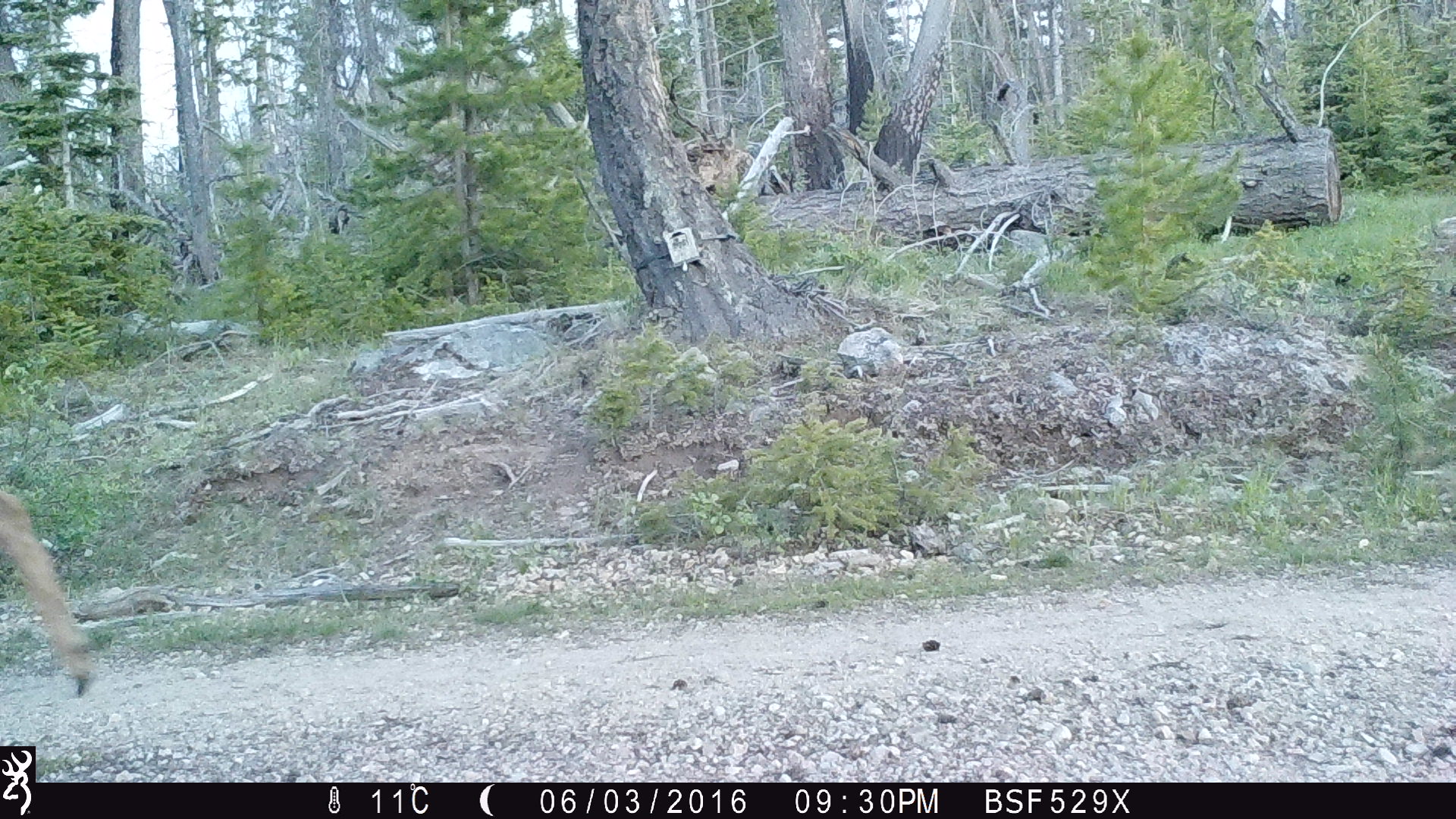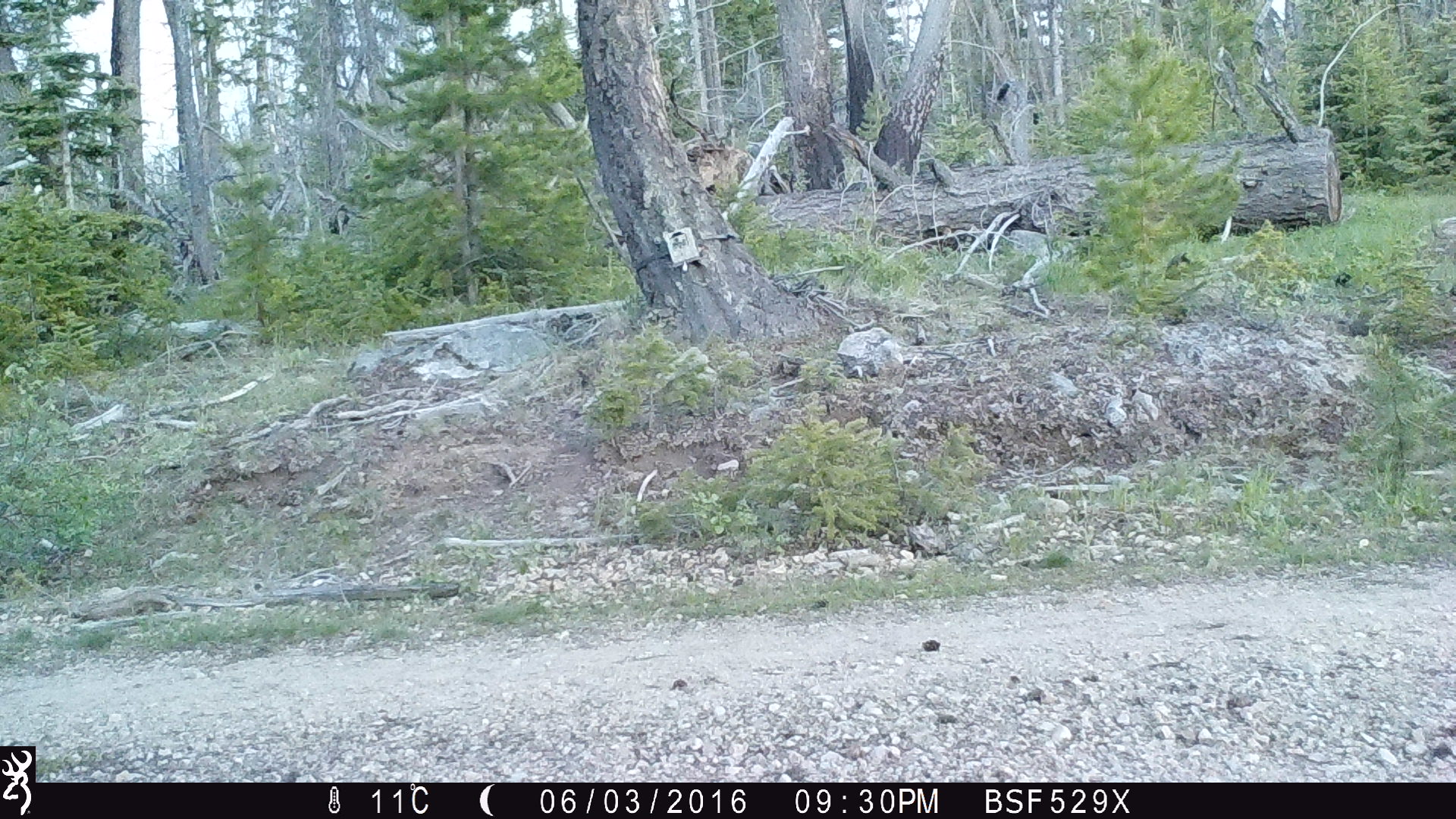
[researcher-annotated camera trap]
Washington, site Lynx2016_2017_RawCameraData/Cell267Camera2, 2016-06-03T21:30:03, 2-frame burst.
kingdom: Animalia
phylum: Chordata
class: Mammalia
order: Artiodactyla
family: Cervidae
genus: Odocoileus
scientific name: Odocoileus hemionus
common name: mule deer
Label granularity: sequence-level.